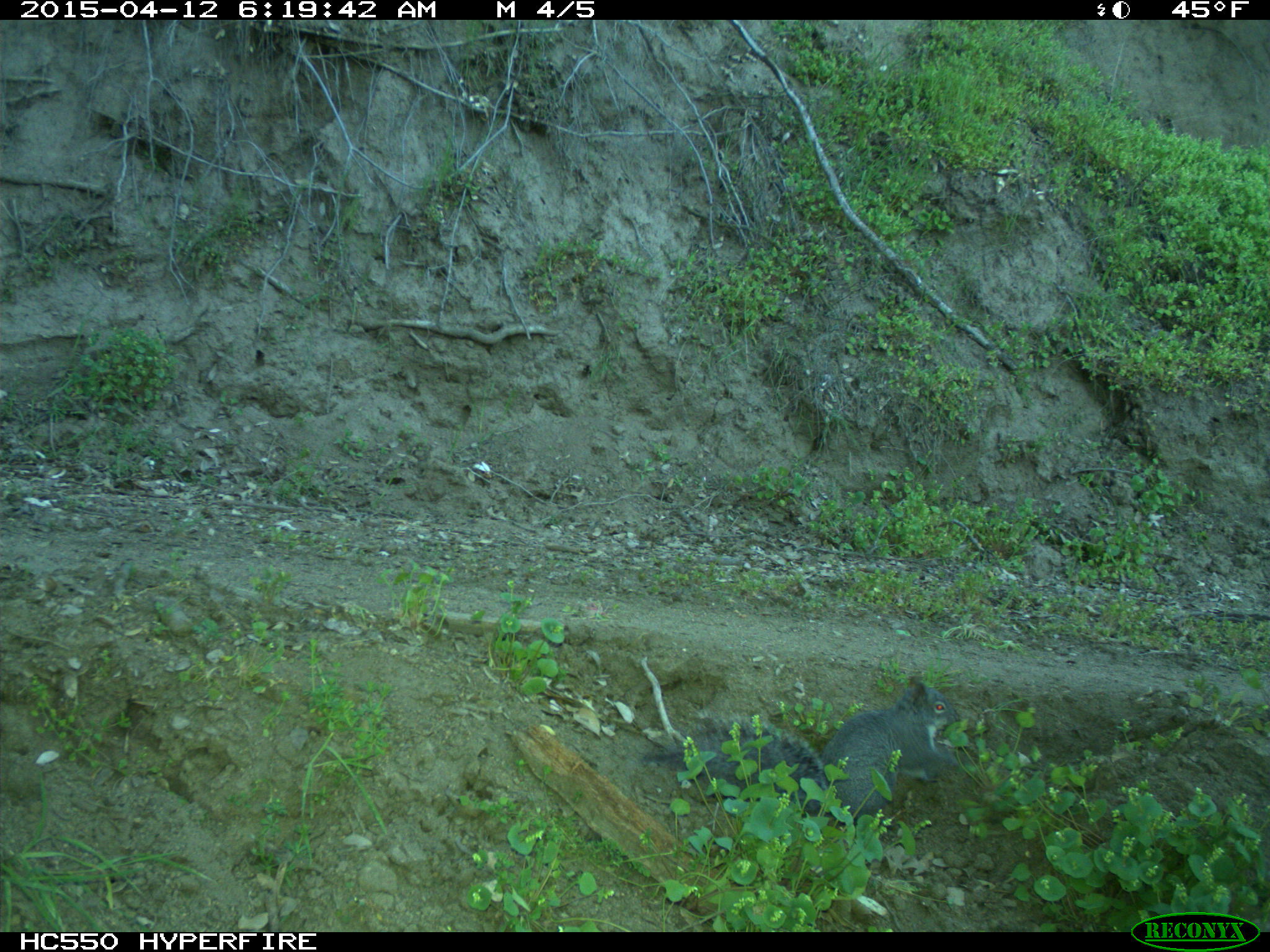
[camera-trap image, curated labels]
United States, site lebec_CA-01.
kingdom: Animalia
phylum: Chordata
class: Mammalia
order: Rodentia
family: Sciuridae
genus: Sciurus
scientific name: Sciurus carolinensis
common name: eastern gray squirrel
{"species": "Sciurus carolinensis (eastern gray squirrel)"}